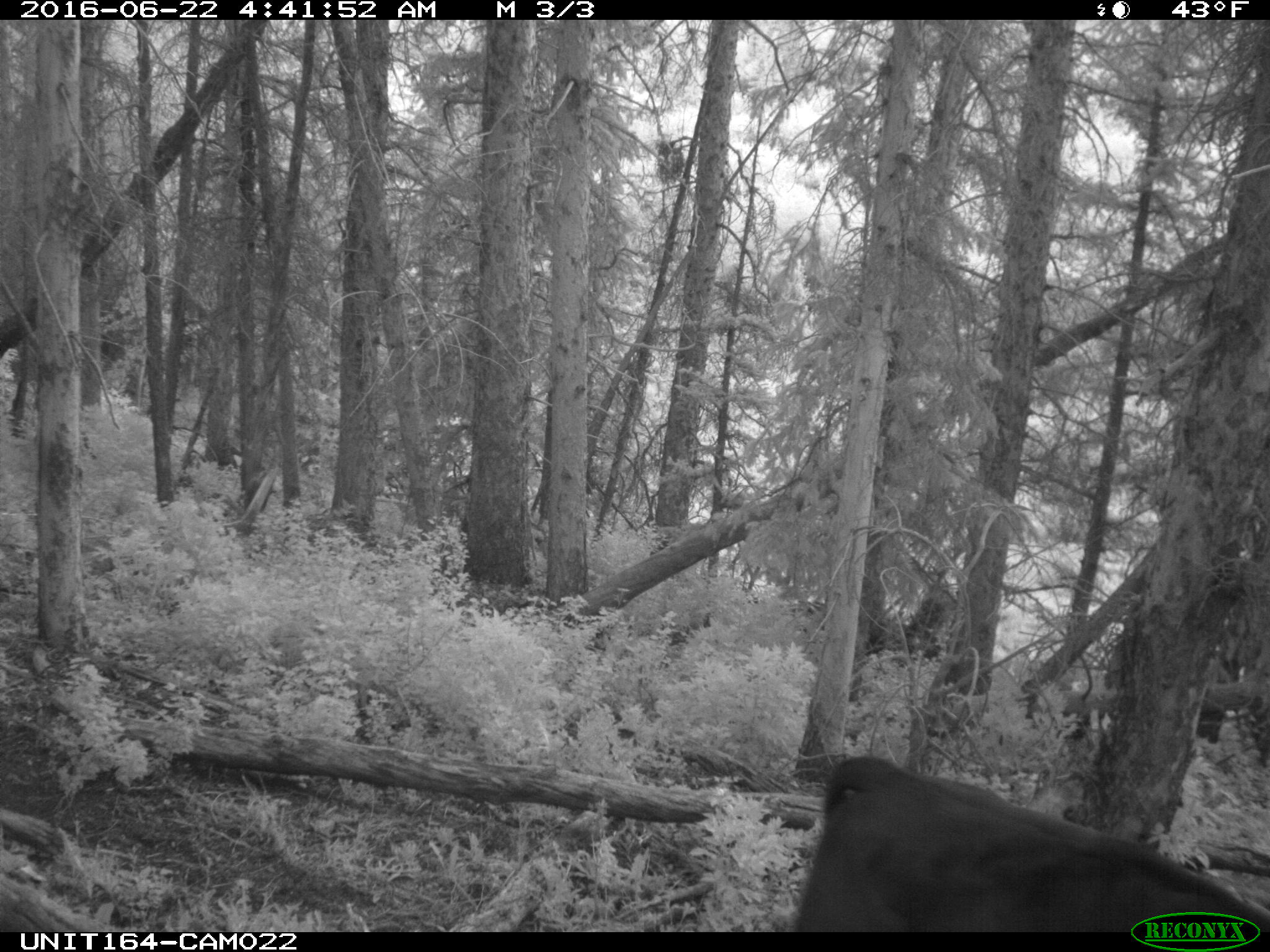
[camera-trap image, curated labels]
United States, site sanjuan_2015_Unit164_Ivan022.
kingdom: Animalia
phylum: Chordata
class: Mammalia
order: Artiodactyla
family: Bovidae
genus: Bos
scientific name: Bos taurus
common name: domestic cow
Bos taurus (domestic cow).